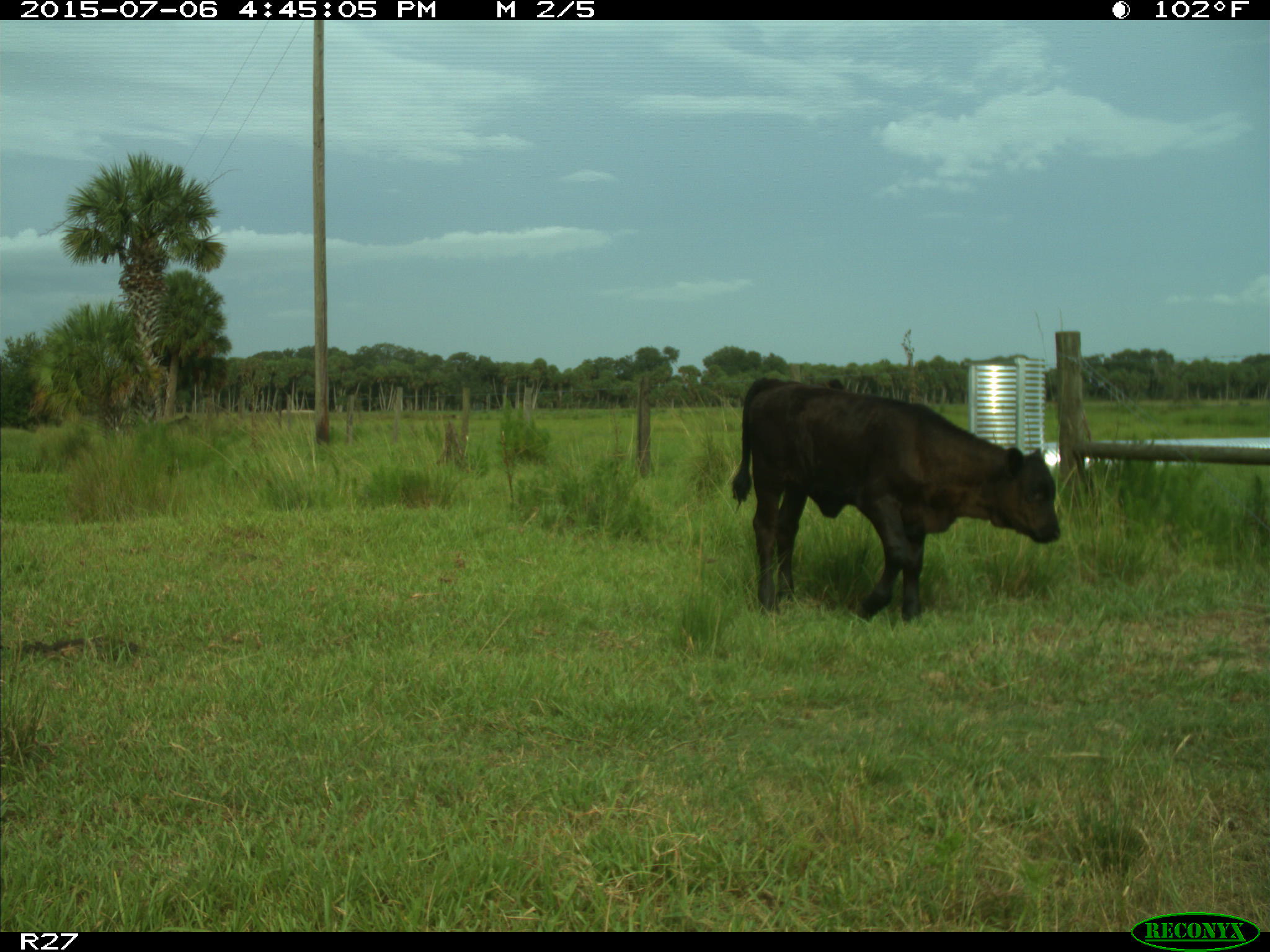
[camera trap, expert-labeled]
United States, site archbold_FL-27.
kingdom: Animalia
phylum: Chordata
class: Mammalia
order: Artiodactyla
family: Bovidae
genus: Bos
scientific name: Bos taurus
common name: domestic cow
Bos taurus (domestic cow).